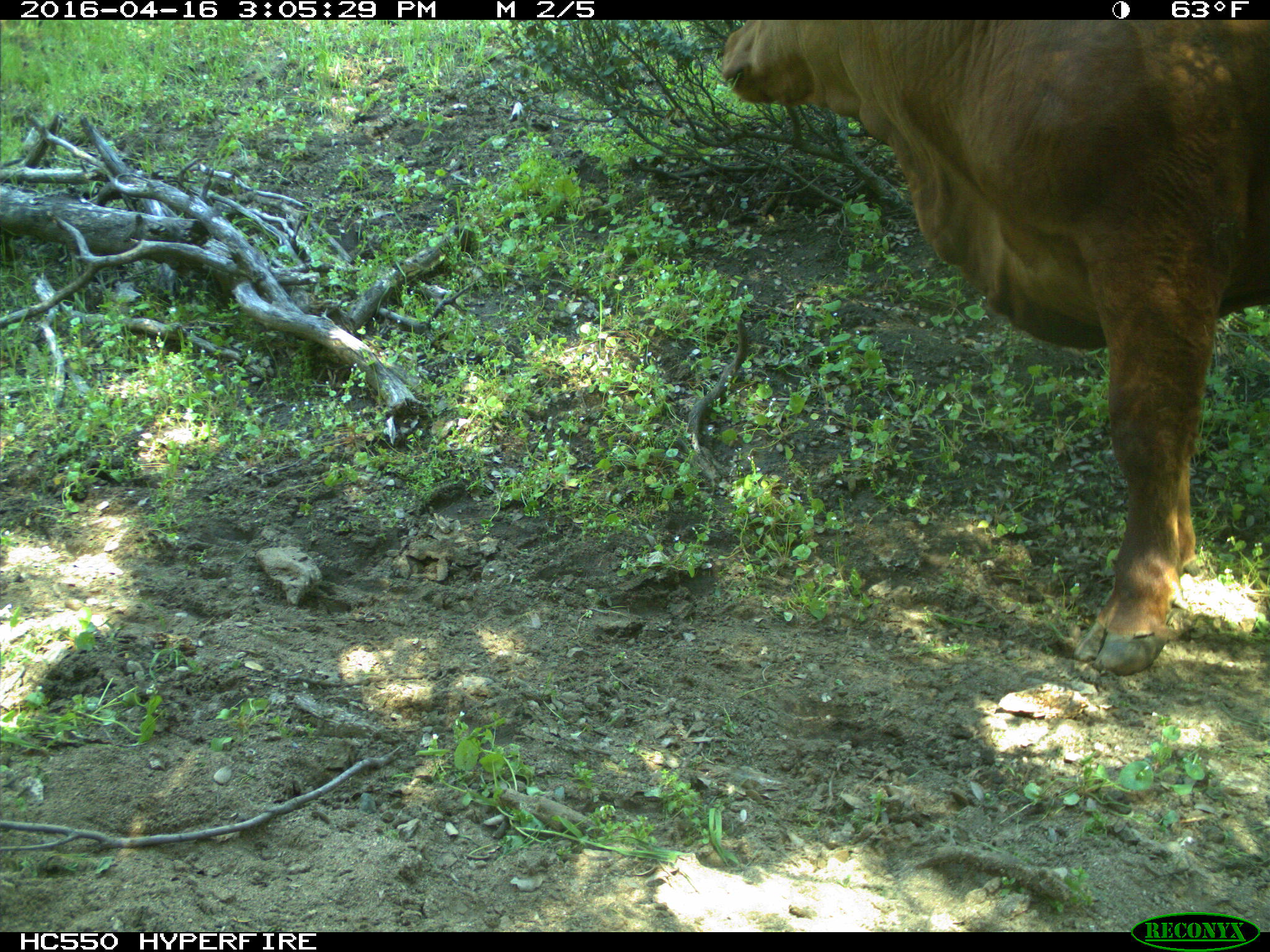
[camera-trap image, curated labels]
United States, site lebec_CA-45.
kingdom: Animalia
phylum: Chordata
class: Mammalia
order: Artiodactyla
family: Bovidae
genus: Bos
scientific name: Bos taurus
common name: domestic cow